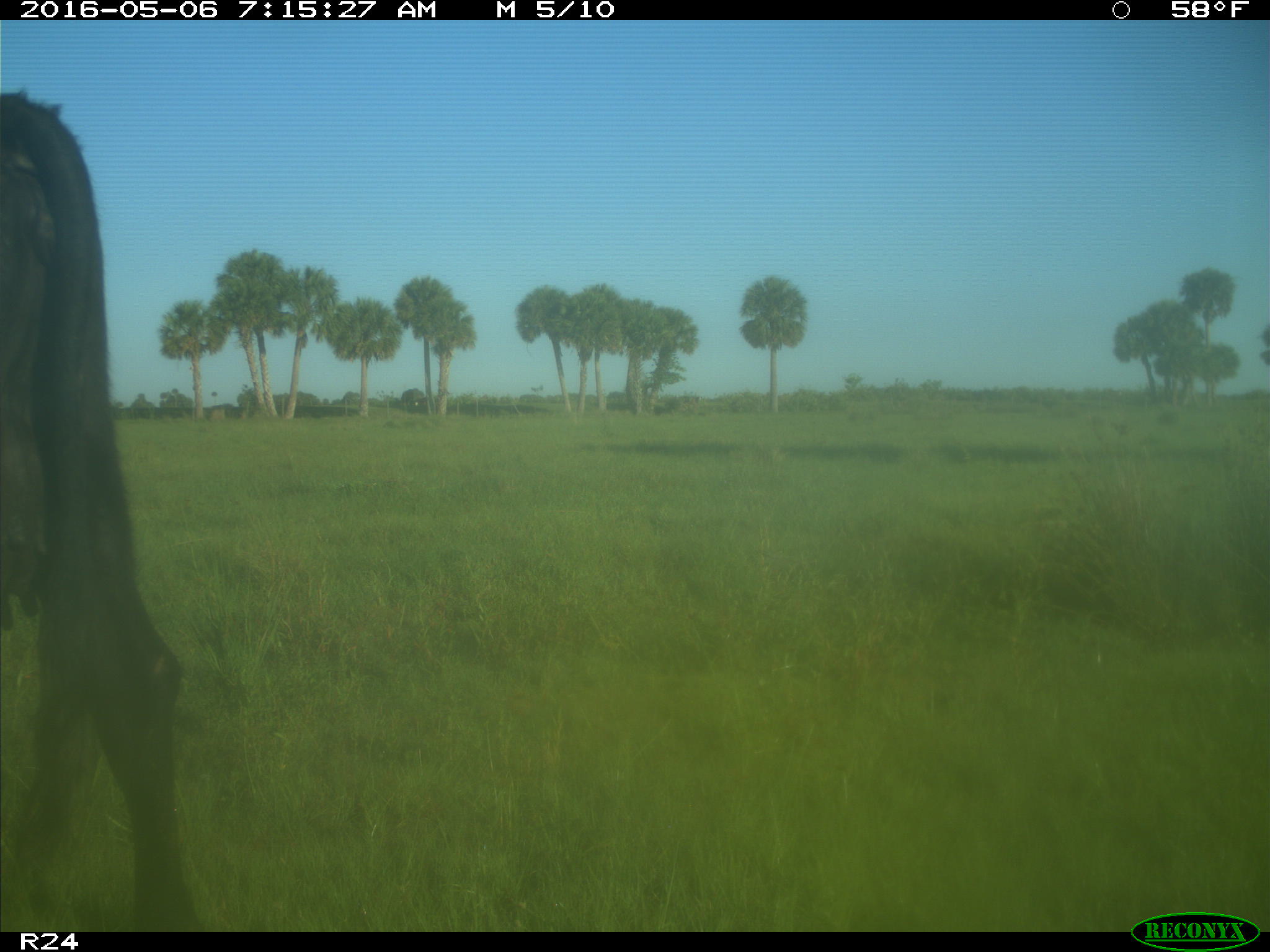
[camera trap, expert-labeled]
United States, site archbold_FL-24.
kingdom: Animalia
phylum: Chordata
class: Mammalia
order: Artiodactyla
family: Bovidae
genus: Bos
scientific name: Bos taurus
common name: domestic cow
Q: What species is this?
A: Bos taurus (domestic cow).